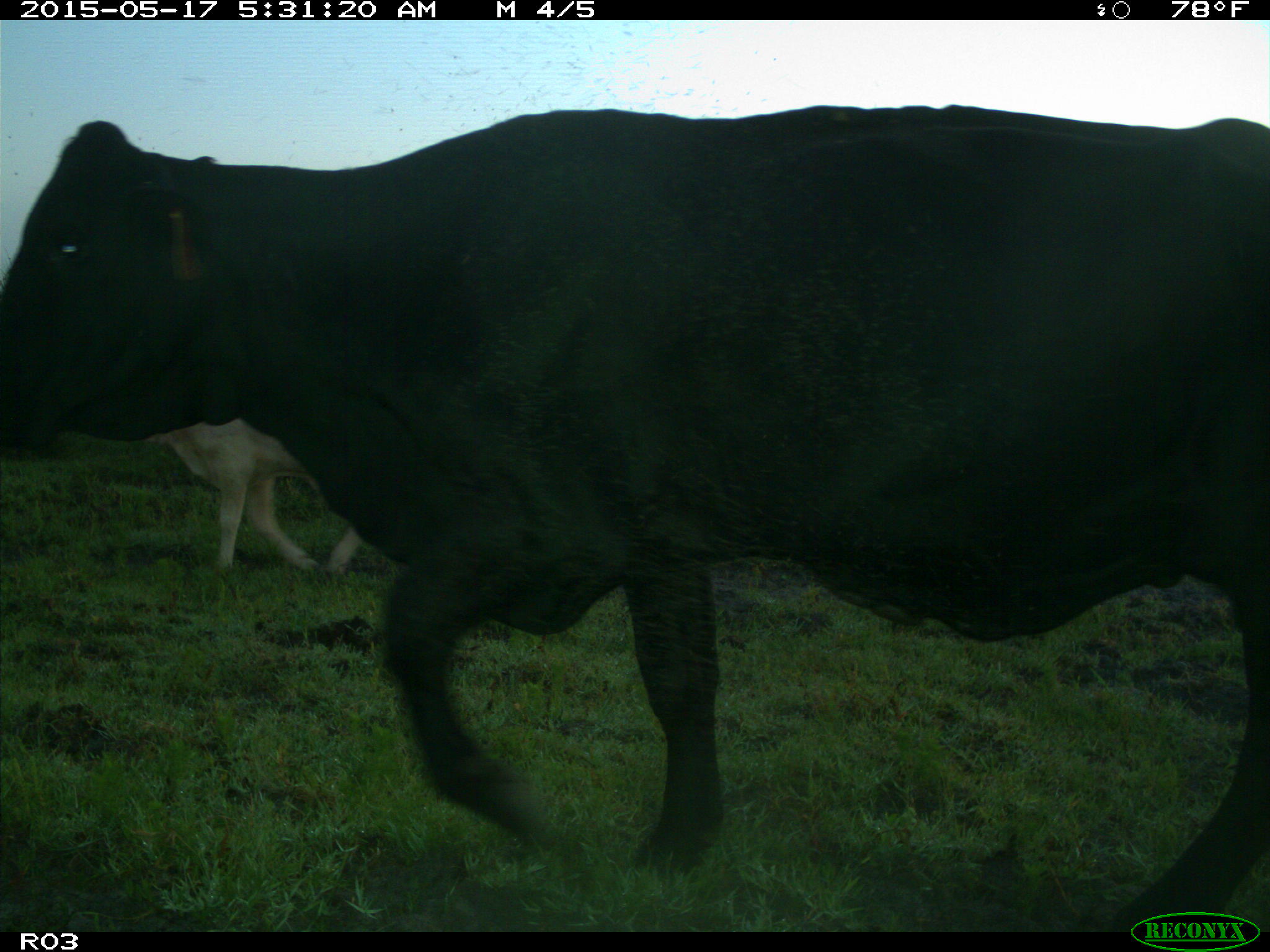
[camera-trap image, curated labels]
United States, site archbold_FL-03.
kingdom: Animalia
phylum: Chordata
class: Mammalia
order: Artiodactyla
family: Bovidae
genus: Bos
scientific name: Bos taurus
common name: domestic cow